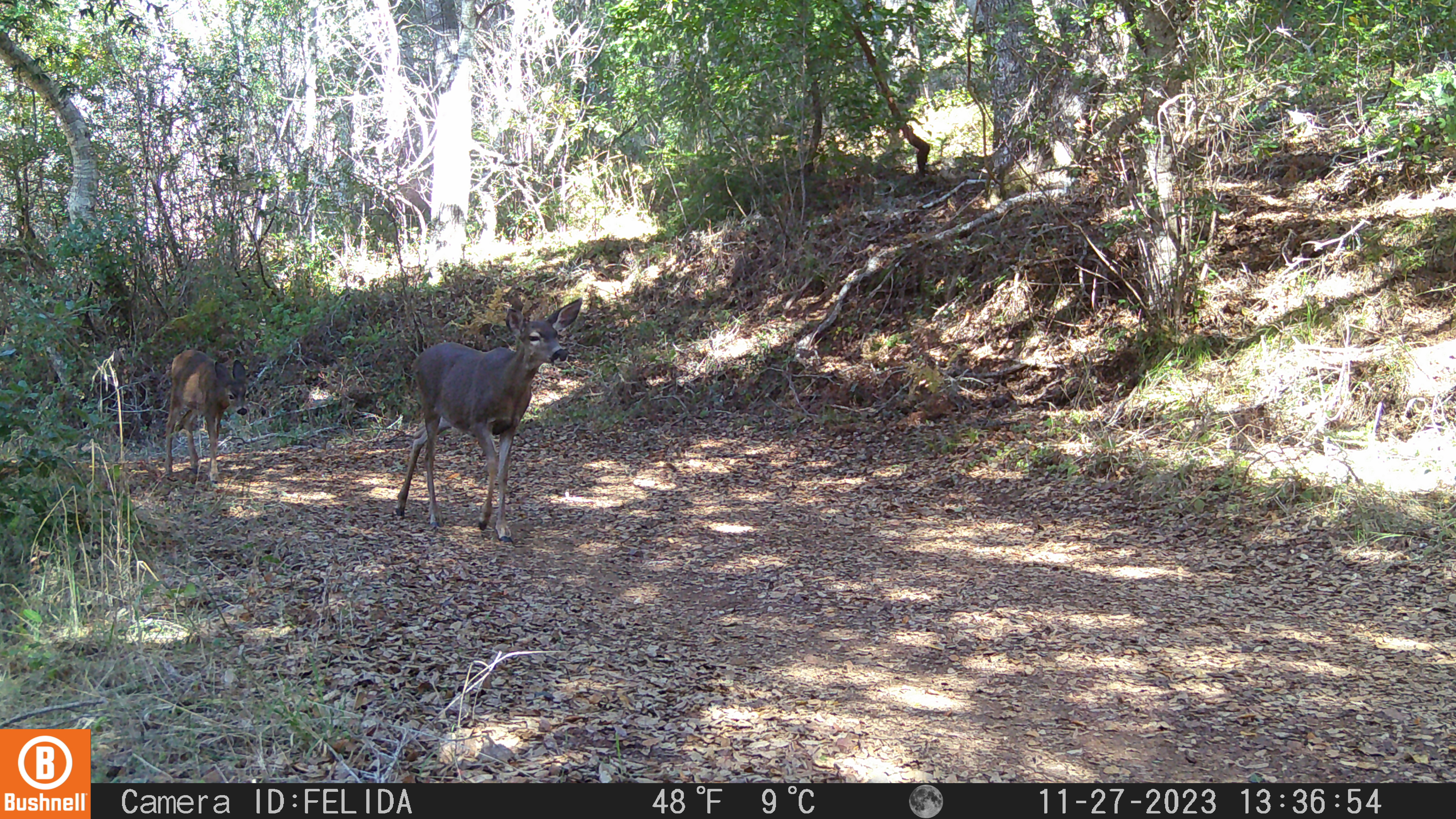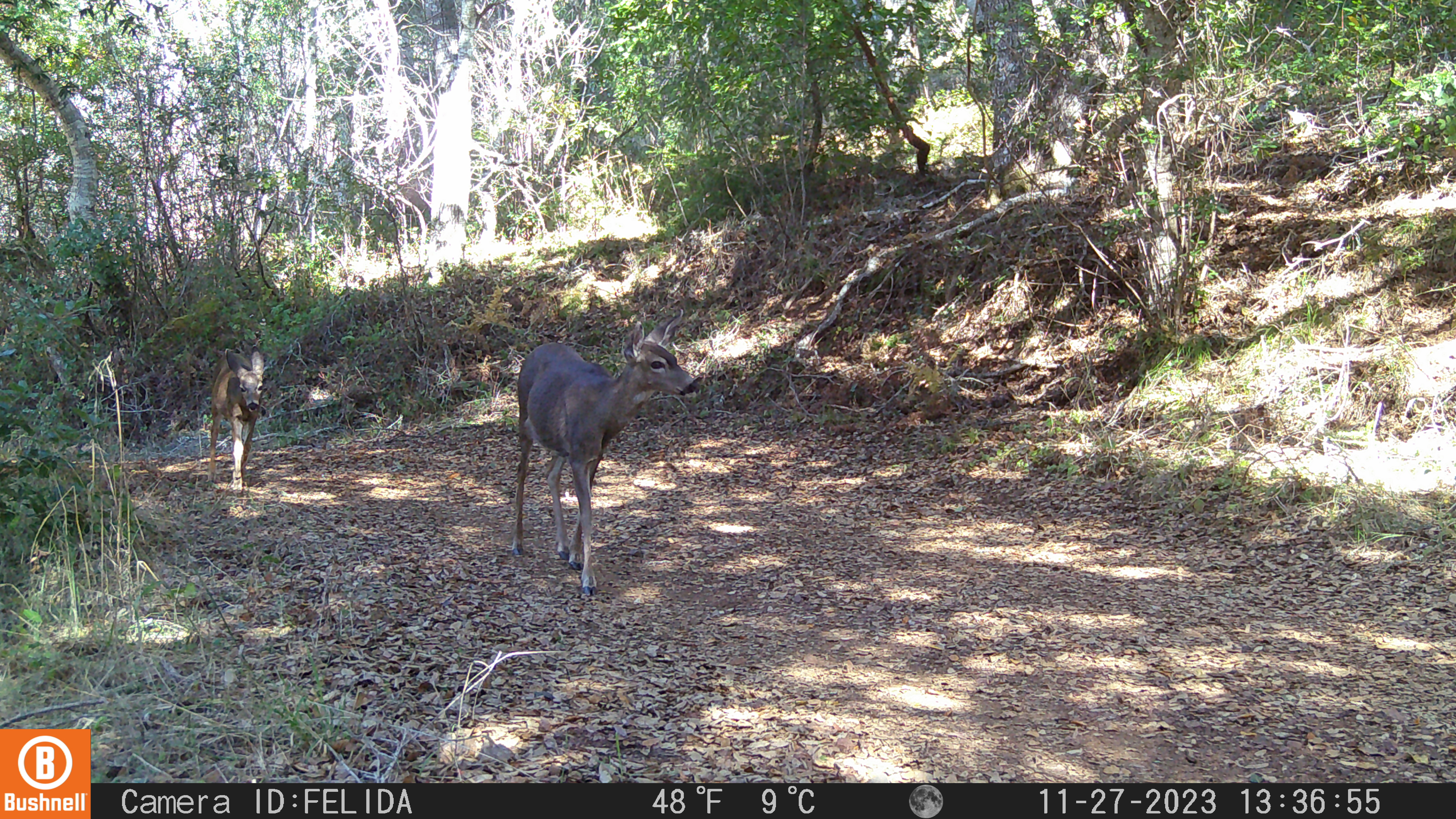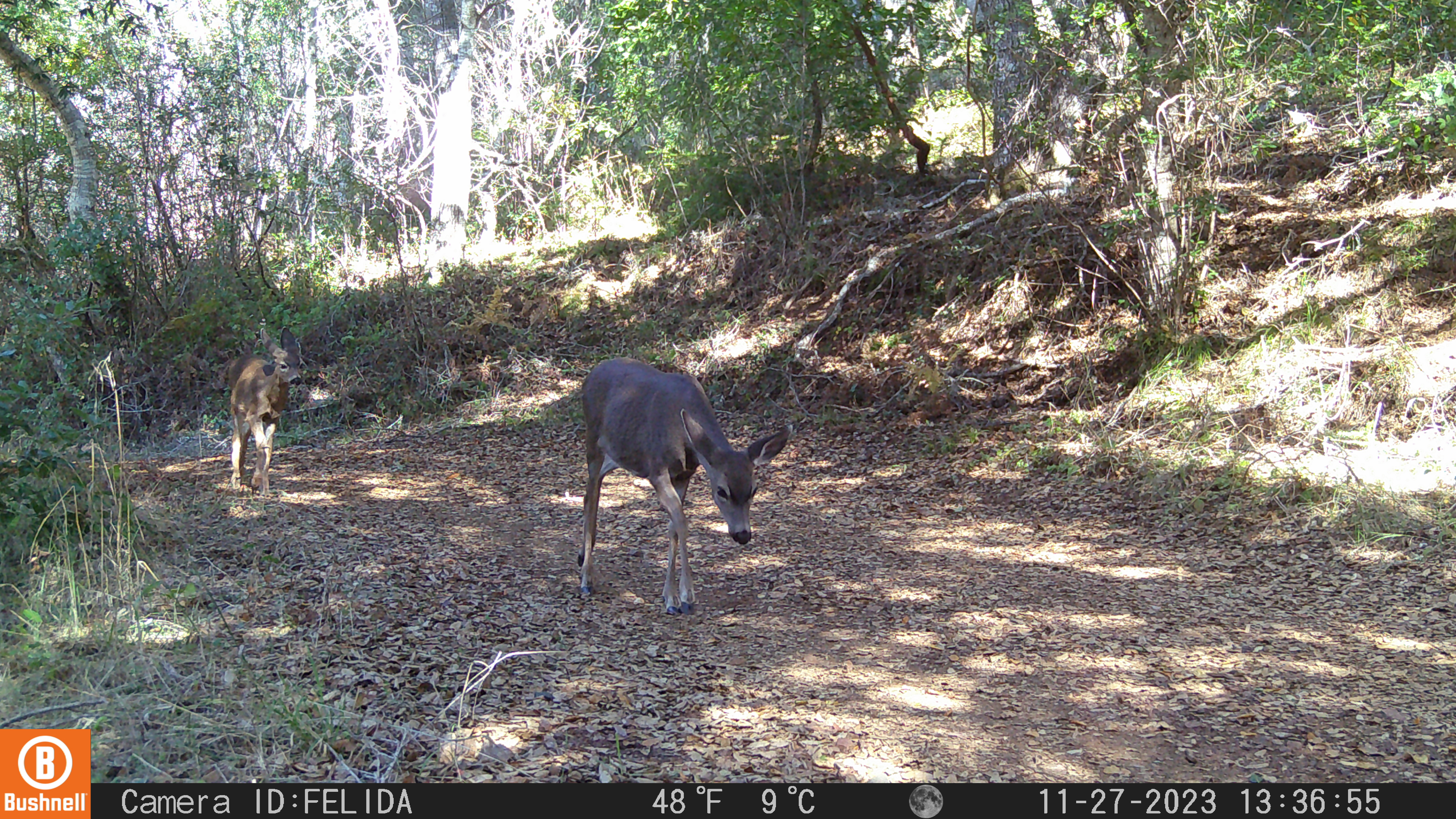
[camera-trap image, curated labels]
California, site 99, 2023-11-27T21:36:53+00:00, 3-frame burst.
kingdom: Animalia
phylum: Chordata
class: Mammalia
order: Artiodactyla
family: Cervidae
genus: Odocoileus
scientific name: Odocoileus hemionus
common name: mule deer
Mule deer (Odocoileus hemionus).